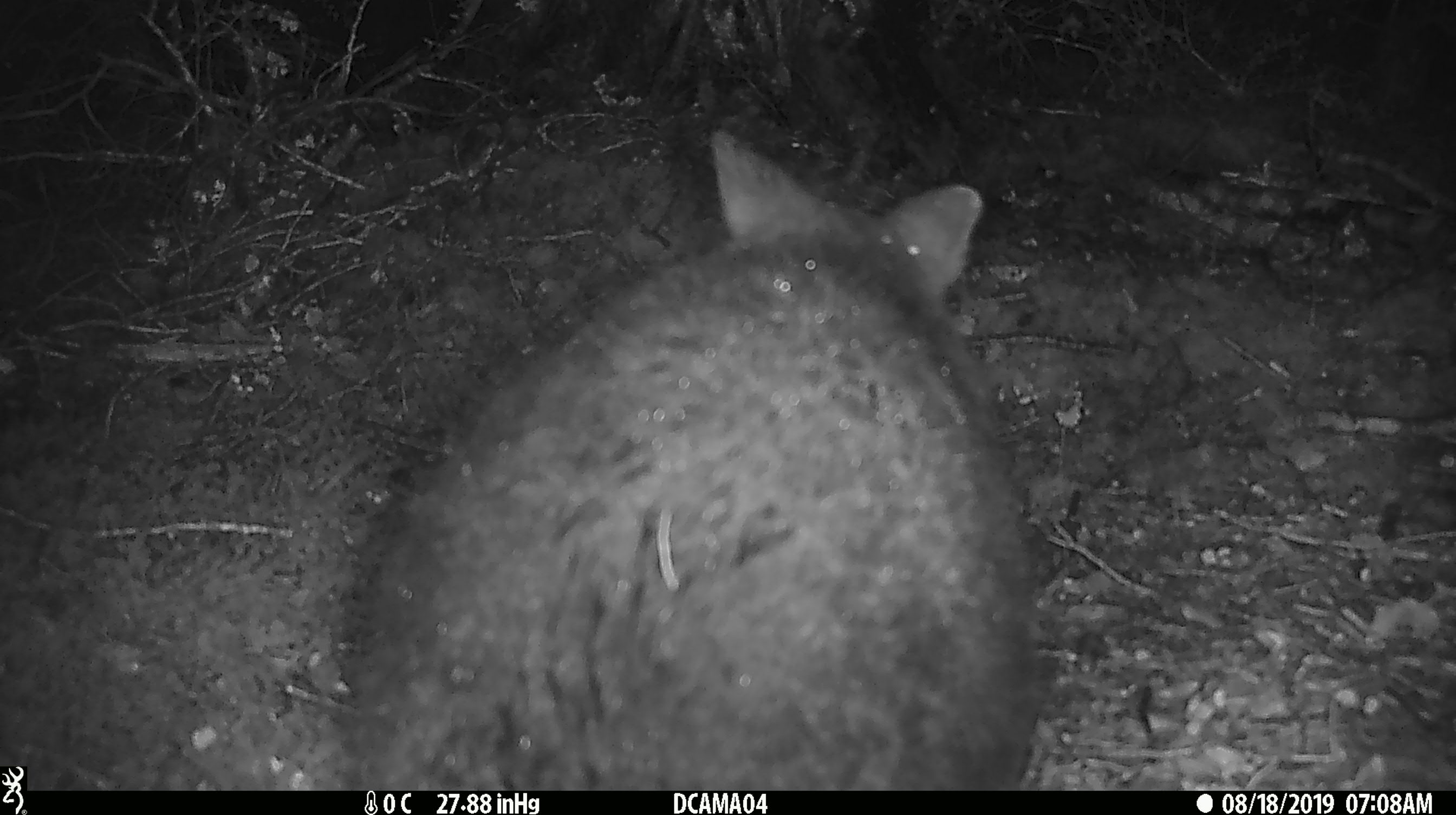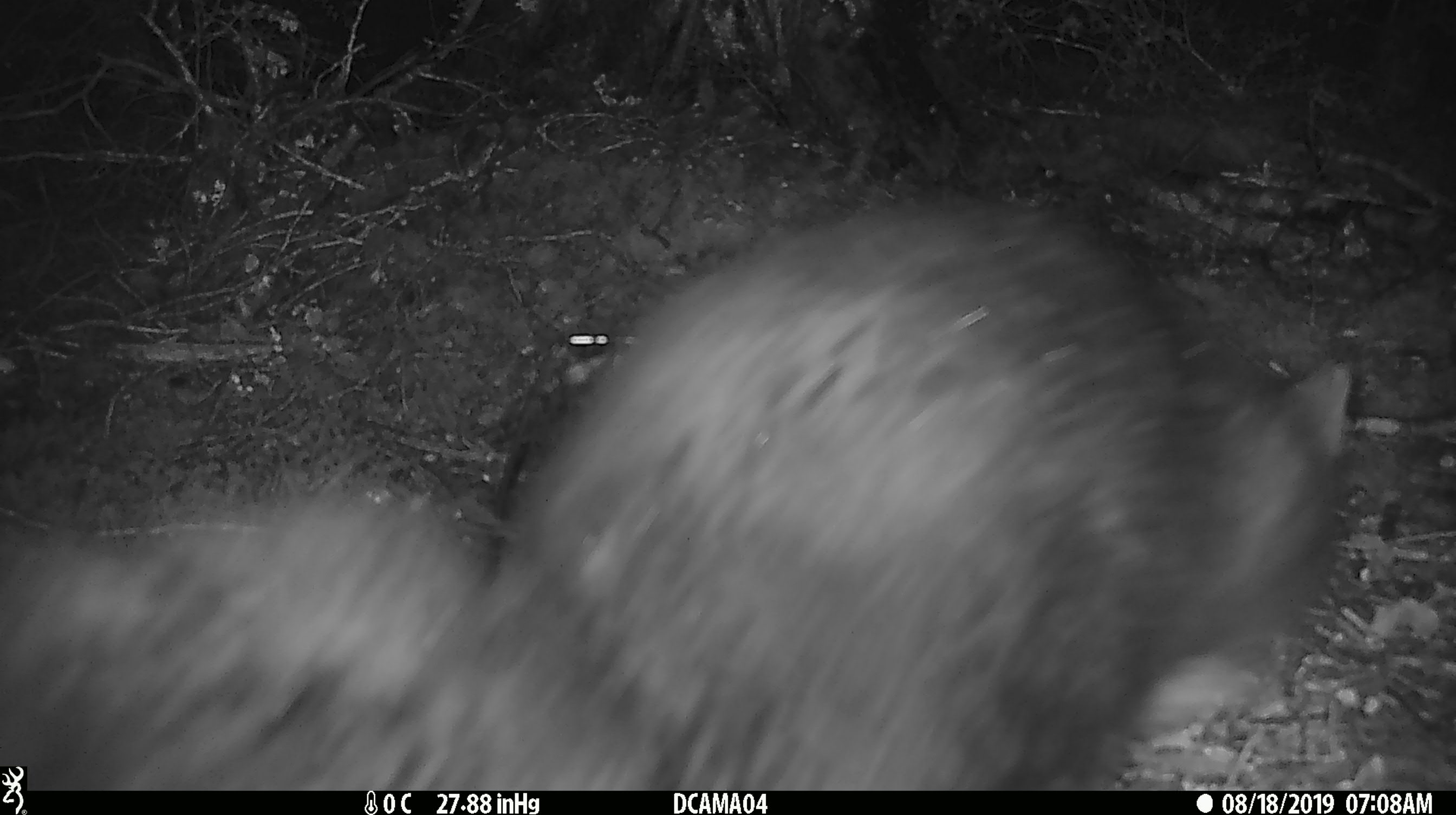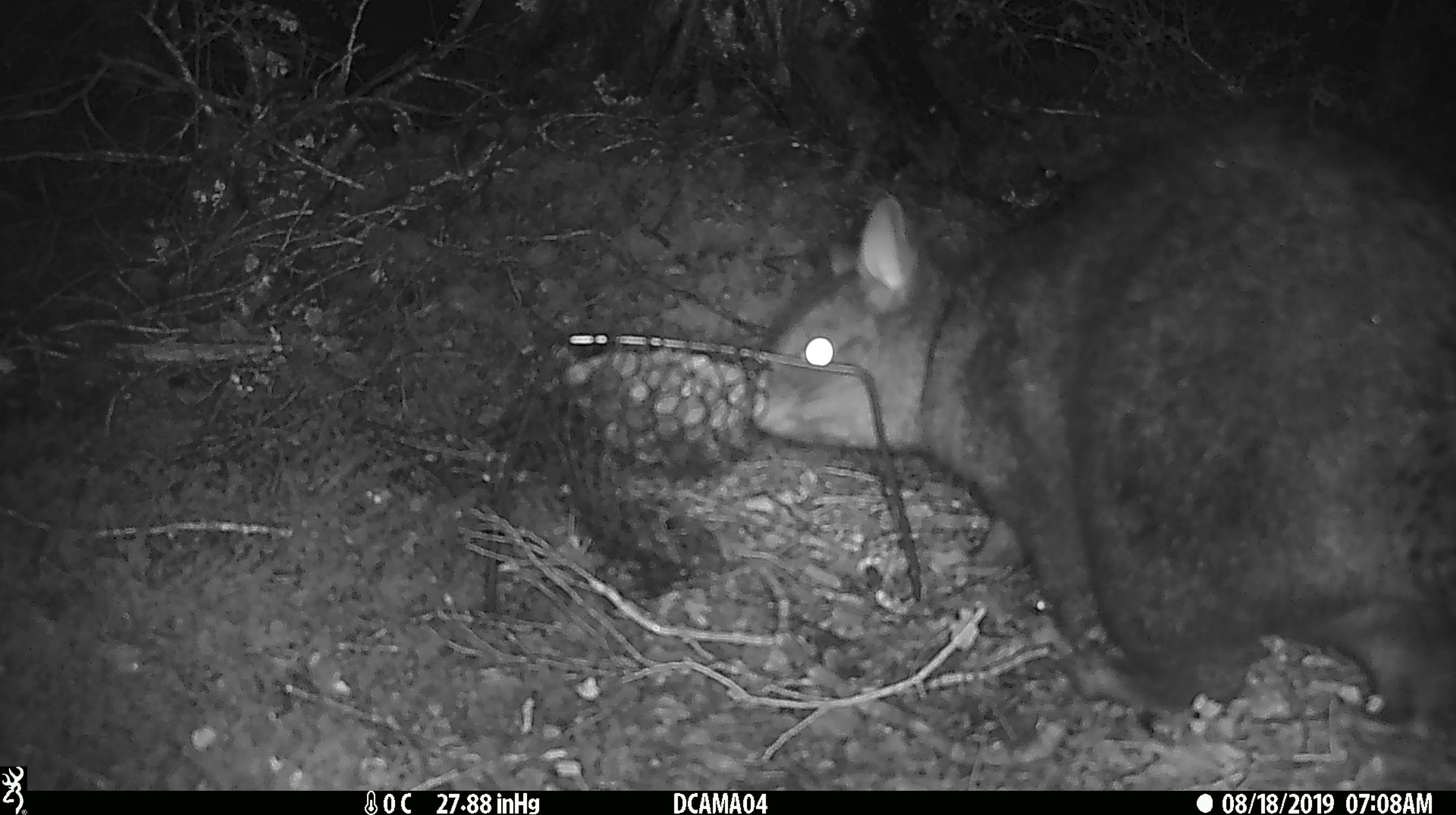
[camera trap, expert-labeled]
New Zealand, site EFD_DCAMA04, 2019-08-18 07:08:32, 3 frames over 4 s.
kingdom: Animalia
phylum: Chordata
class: Mammalia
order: Diprotodontia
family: Phalangeridae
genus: Trichosurus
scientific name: Trichosurus vulpecula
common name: common brushtail possum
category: possum